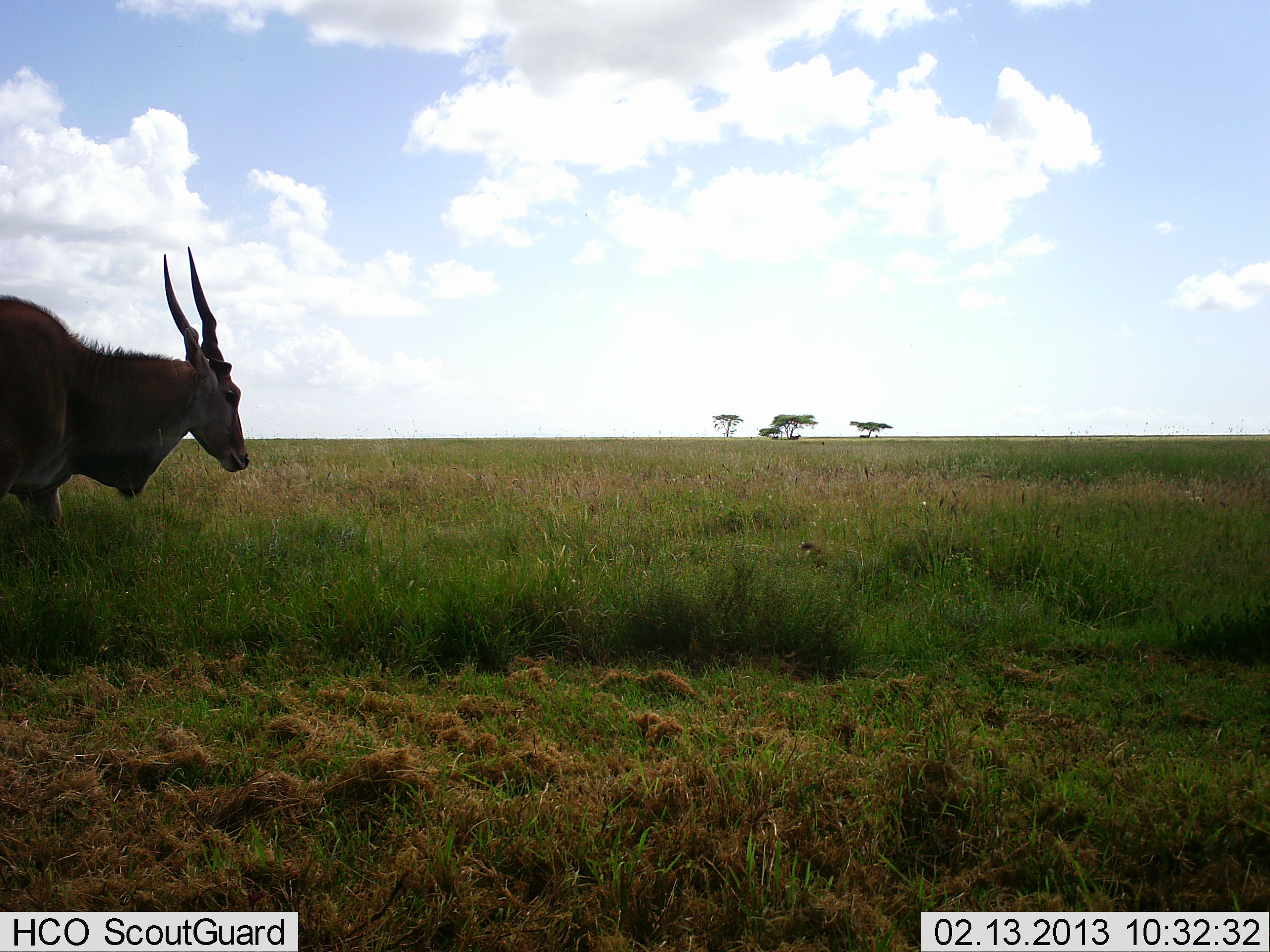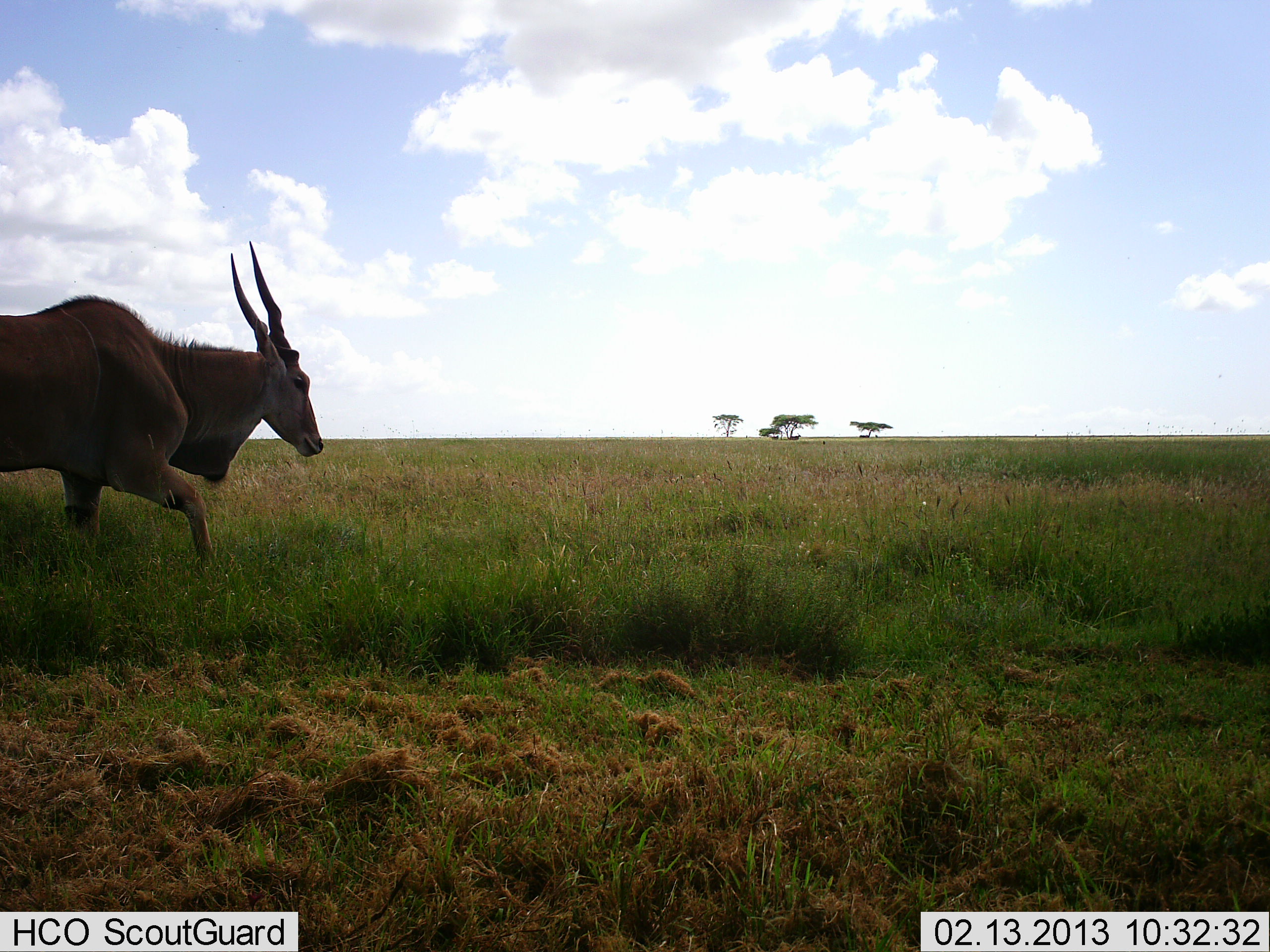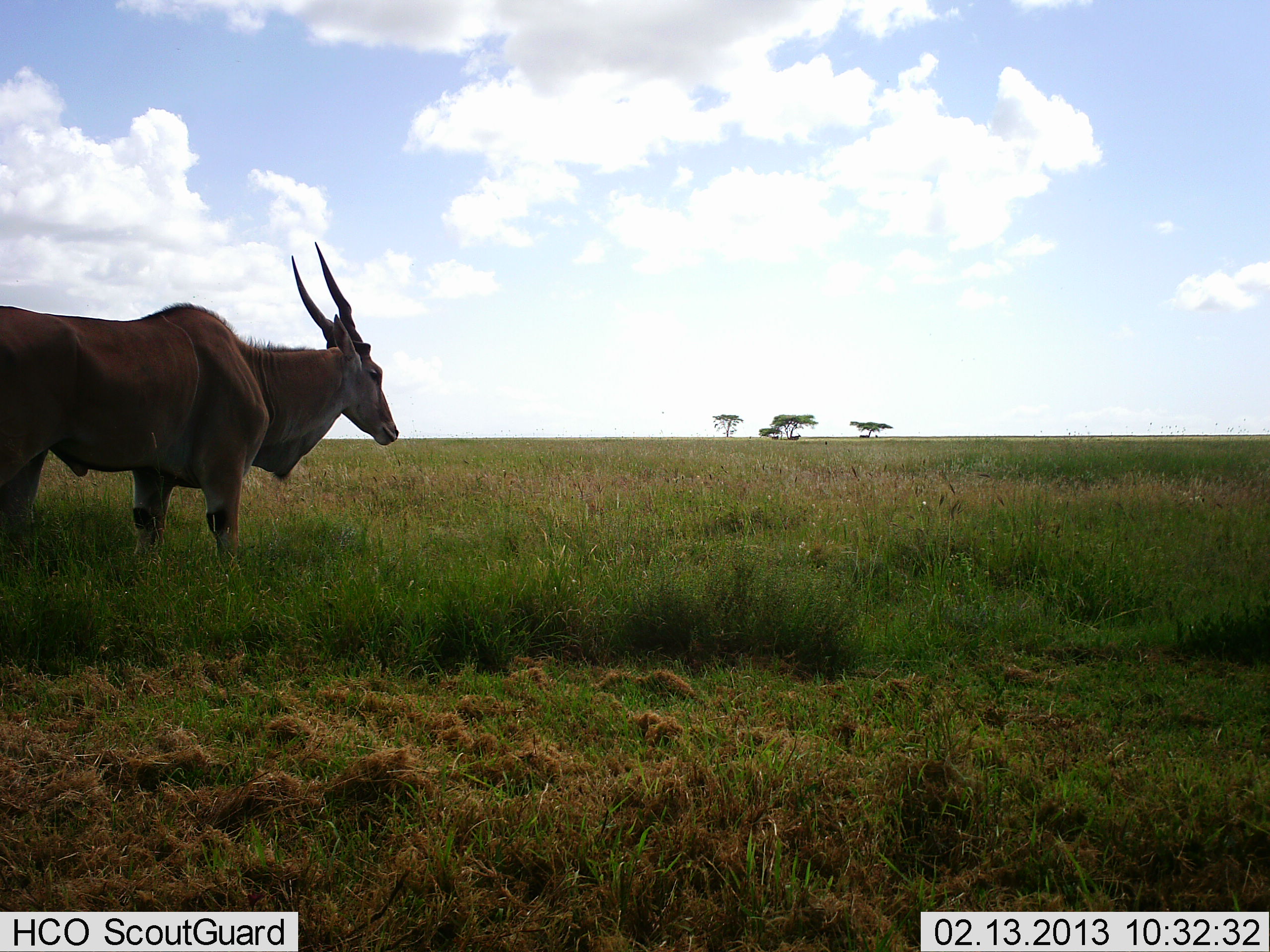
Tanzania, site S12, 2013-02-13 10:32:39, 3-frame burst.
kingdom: Animalia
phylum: Chordata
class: Mammalia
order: Artiodactyla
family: Bovidae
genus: Tragelaphus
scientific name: Tragelaphus oryx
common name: eland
Eland (Tragelaphus oryx), count 1. Behavior (volunteer vote fractions): standing 5%, resting 0%, moving 95%, interacting 0%. Young present (vote fraction): 0%. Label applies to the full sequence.